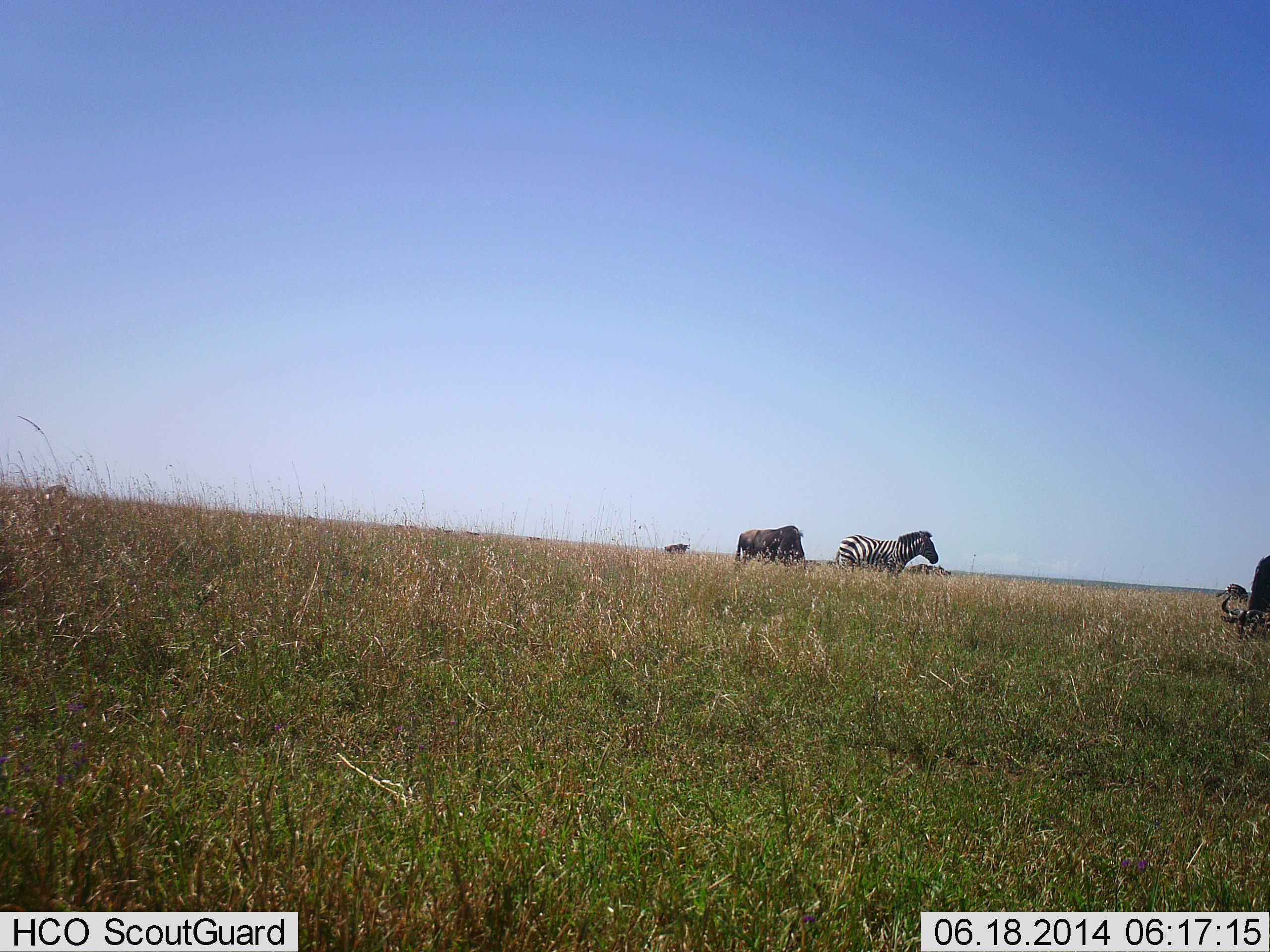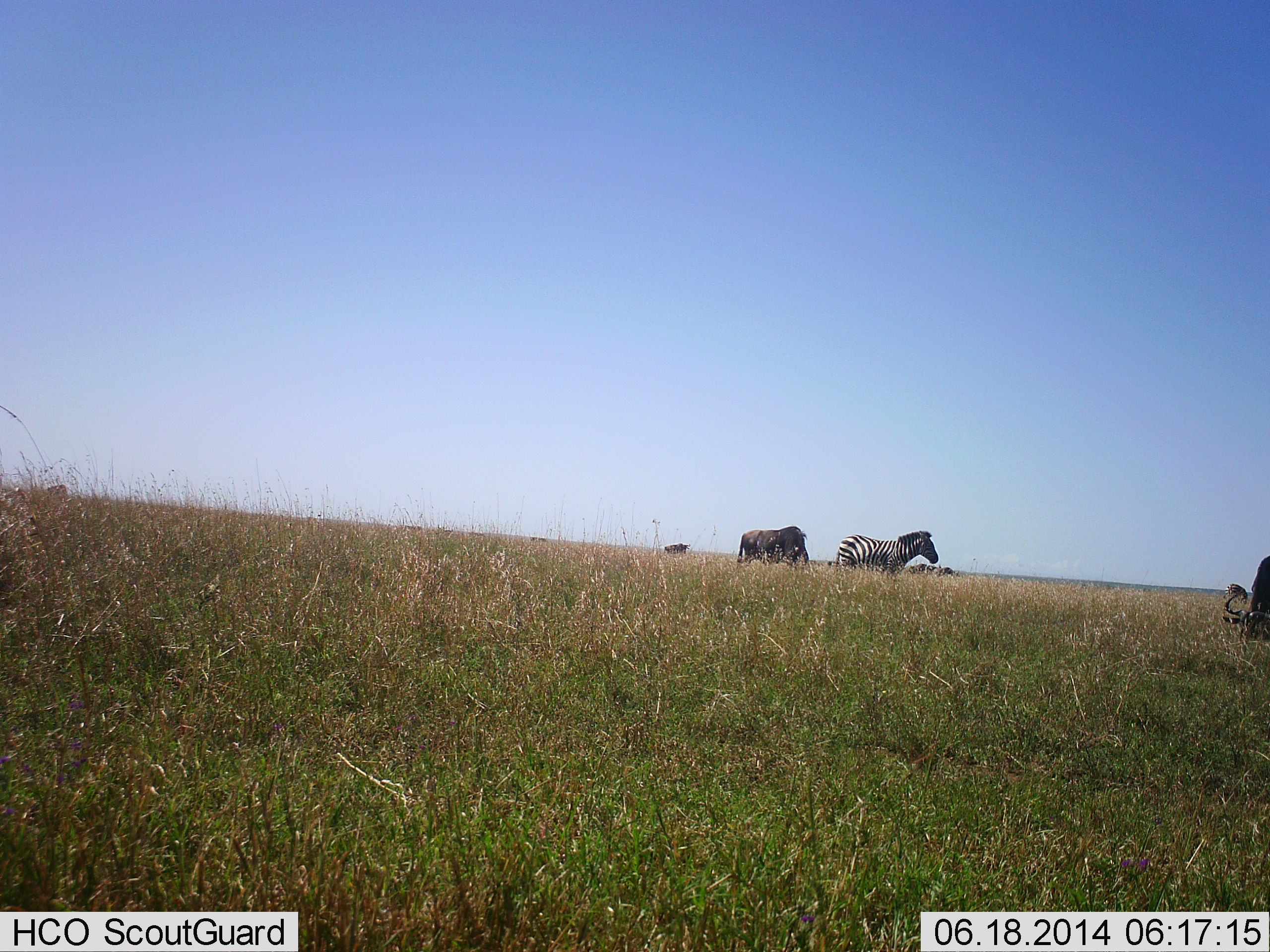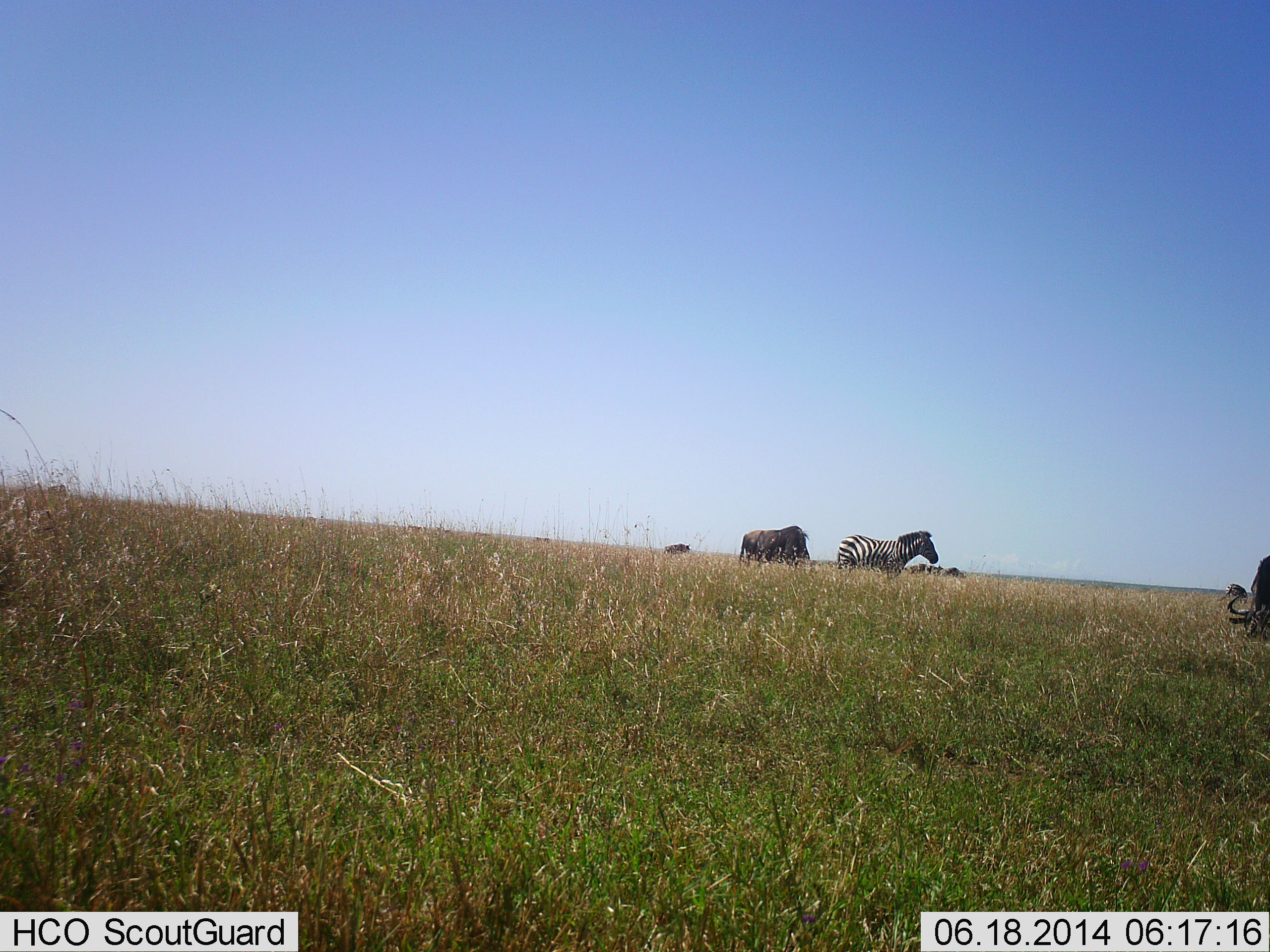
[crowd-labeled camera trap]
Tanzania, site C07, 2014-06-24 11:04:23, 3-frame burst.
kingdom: Animalia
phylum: Chordata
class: Mammalia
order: Artiodactyla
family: Bovidae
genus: Connochaetes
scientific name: Connochaetes taurinus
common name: blue wildebeest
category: wildebeest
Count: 3.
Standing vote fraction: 40%.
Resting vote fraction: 0%.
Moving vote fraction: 10%.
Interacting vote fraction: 0%.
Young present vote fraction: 0%.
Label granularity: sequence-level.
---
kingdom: Animalia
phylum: Chordata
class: Mammalia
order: Perissodactyla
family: Equidae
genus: Equus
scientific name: Equus quagga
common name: plains zebra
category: zebra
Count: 1.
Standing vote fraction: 100%.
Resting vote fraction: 0%.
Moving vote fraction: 0%.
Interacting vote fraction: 0%.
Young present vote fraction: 0%.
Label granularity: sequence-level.